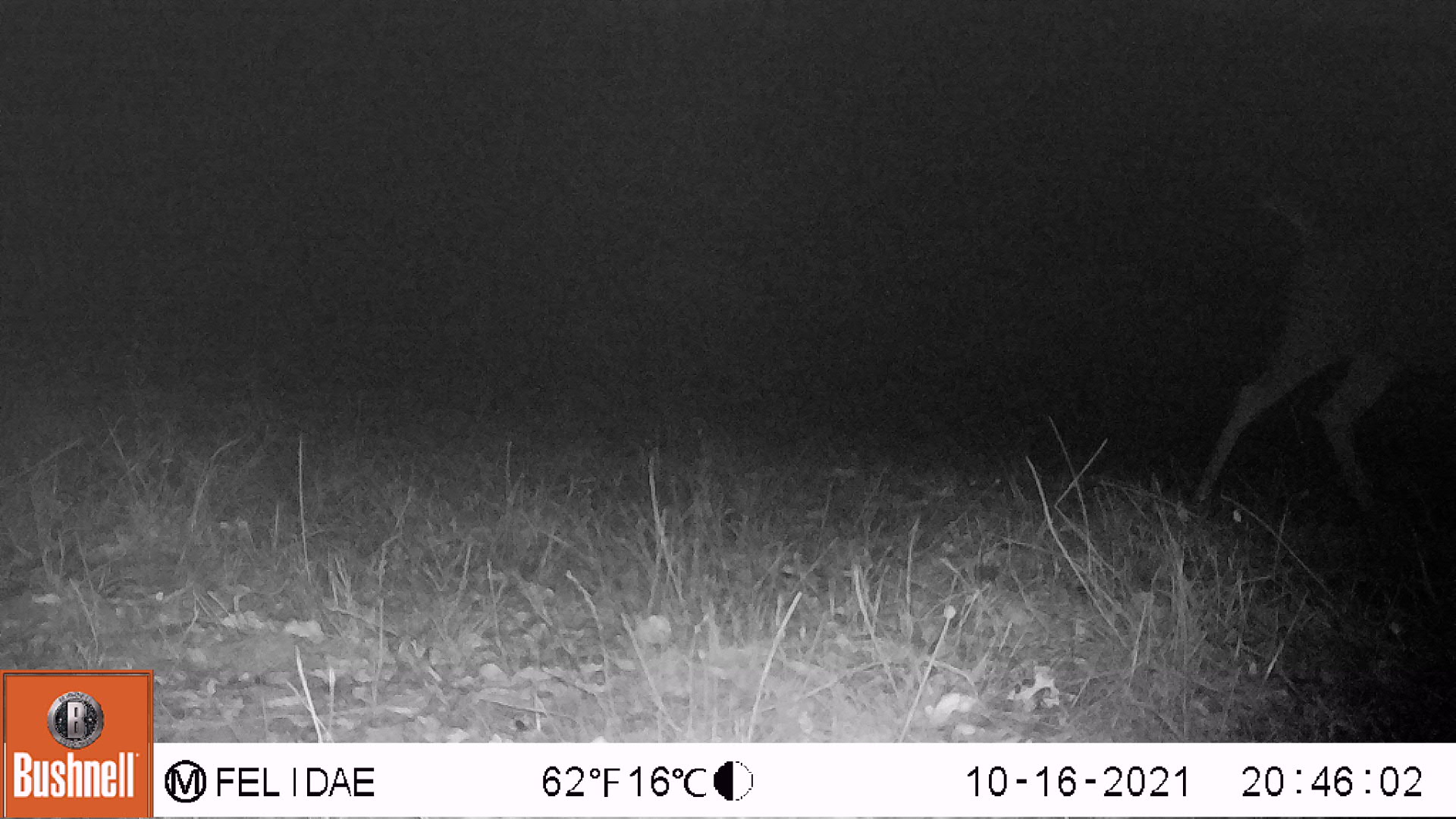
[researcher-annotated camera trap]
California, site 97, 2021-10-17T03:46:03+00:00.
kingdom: Animalia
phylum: Chordata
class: Mammalia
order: Artiodactyla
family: Cervidae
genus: Odocoileus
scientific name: Odocoileus hemionus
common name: mule deer